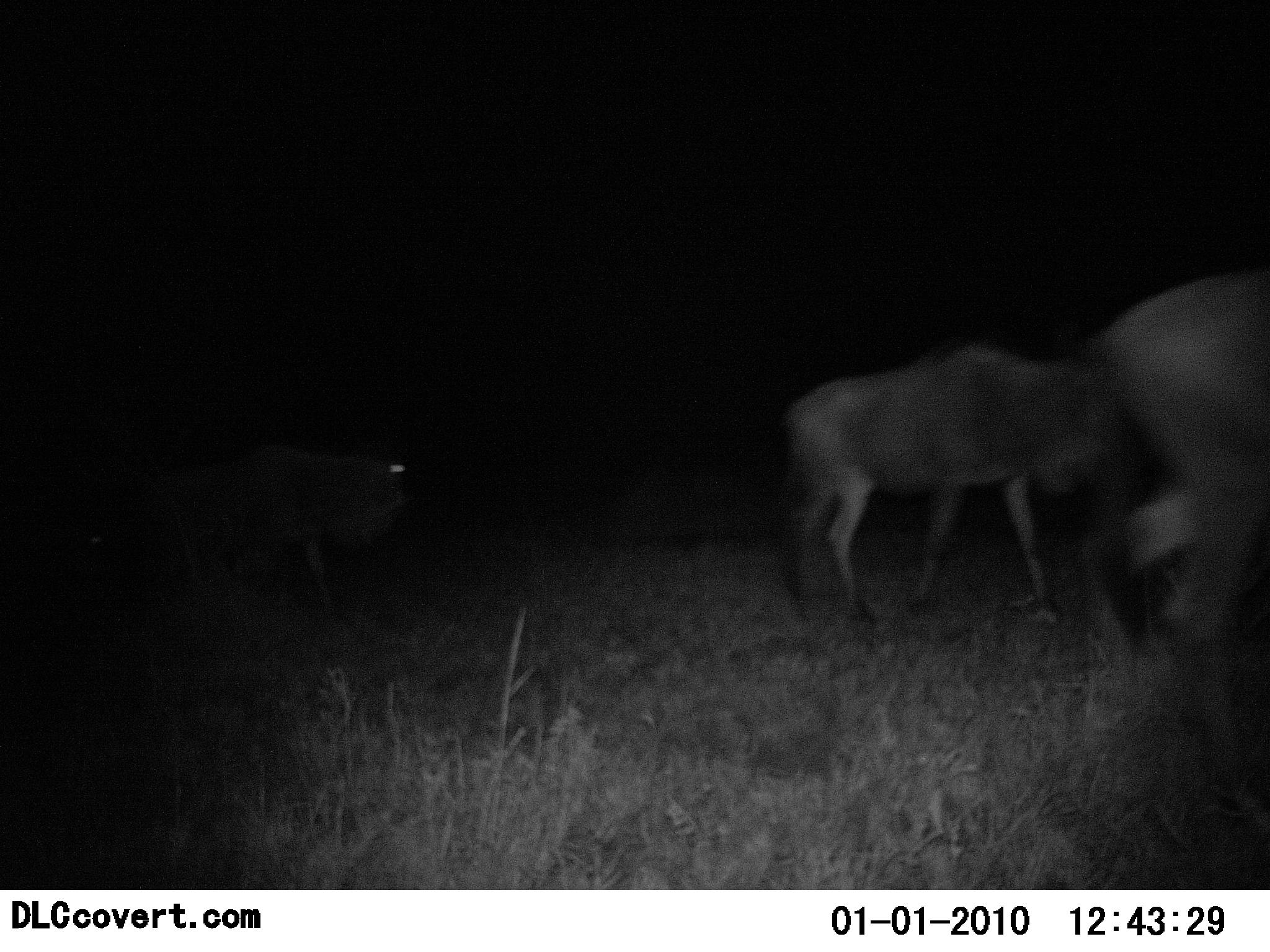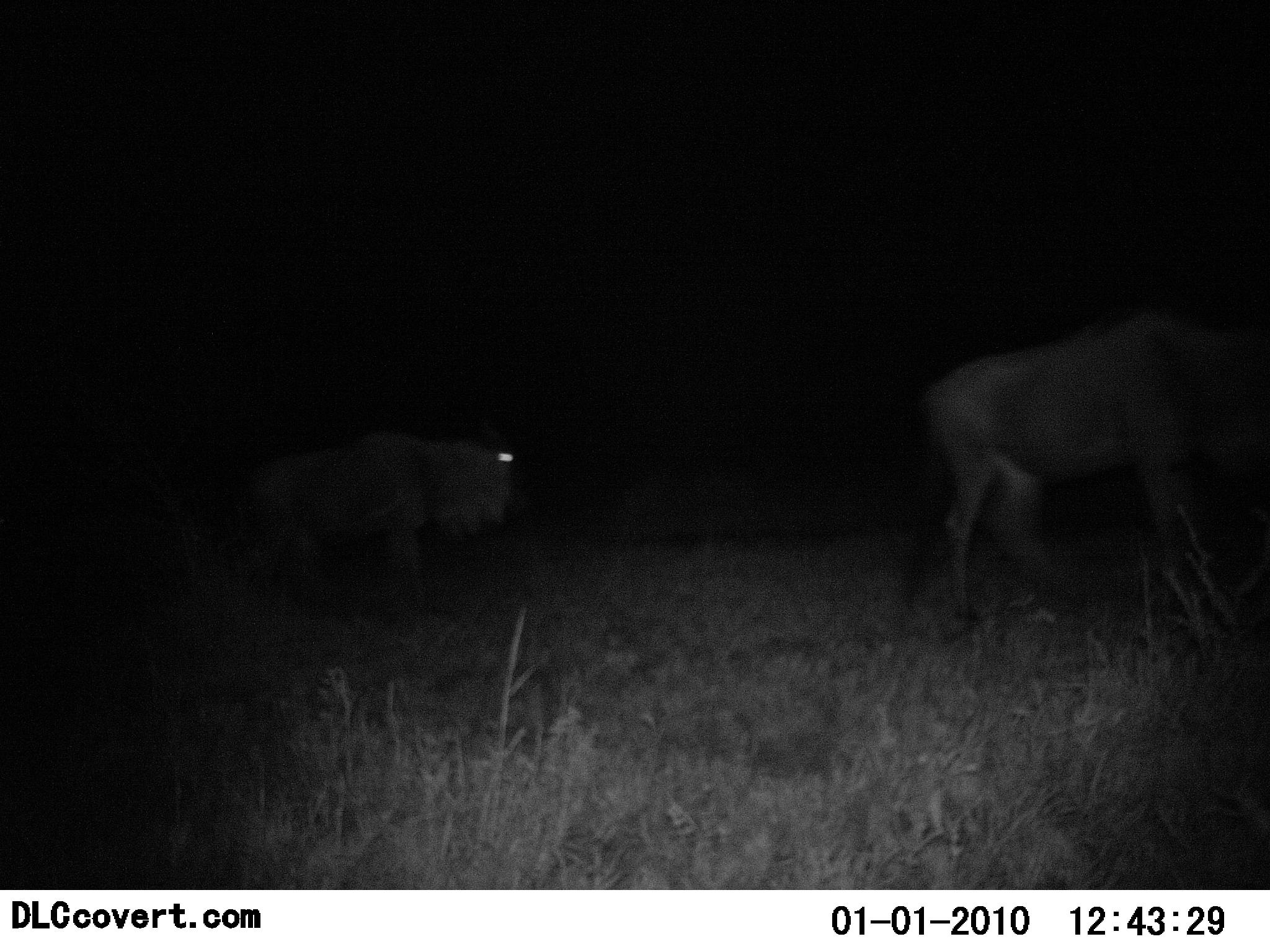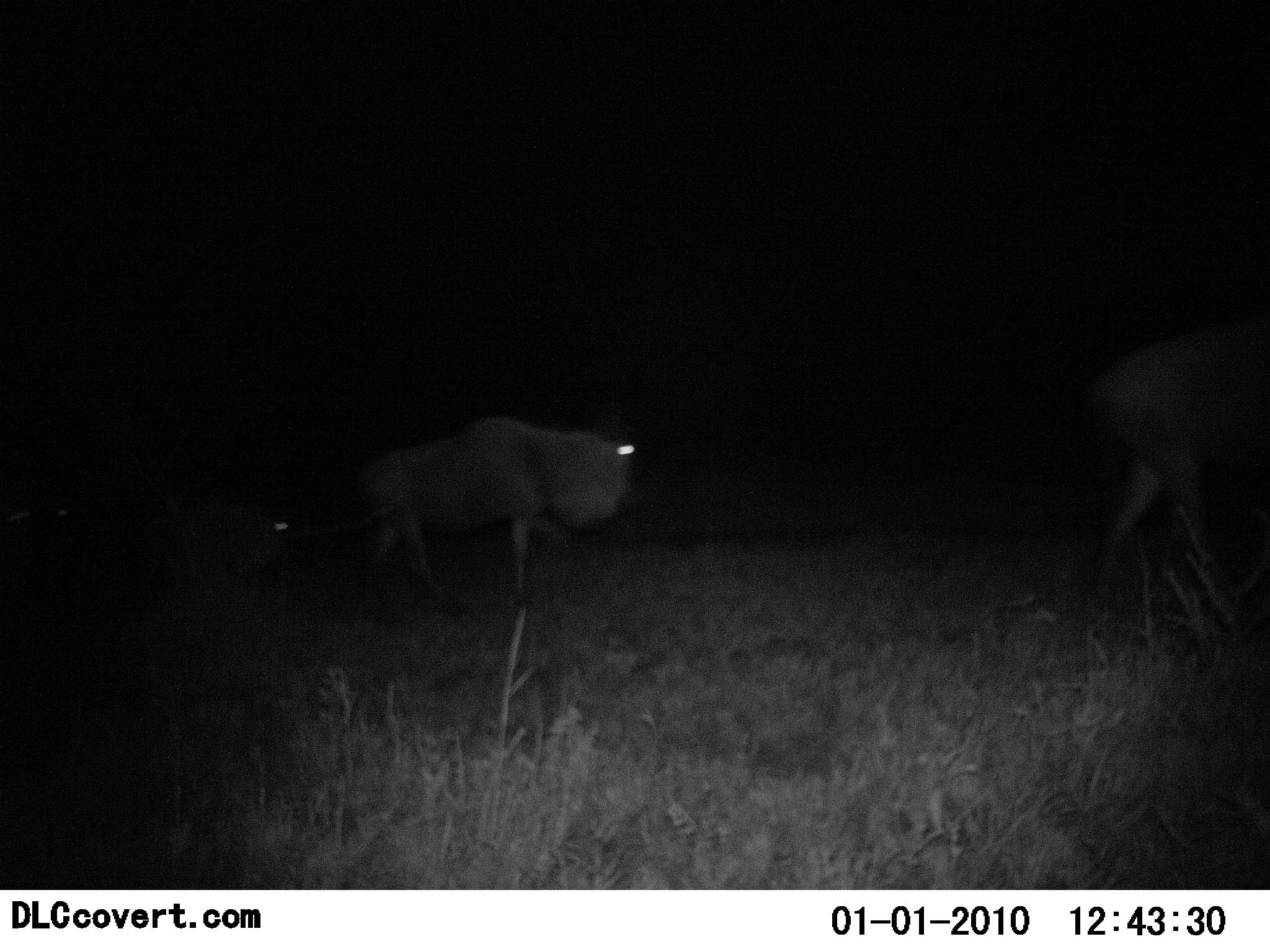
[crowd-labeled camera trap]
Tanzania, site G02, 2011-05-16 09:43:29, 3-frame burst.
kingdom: Animalia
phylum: Chordata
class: Mammalia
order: Artiodactyla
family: Bovidae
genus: Connochaetes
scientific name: Connochaetes taurinus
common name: blue wildebeest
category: wildebeest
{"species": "wildebeest (blue wildebeest) (Connochaetes taurinus)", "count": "4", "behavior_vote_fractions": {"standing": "0%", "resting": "0%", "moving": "100%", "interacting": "0%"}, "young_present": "0%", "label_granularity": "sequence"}